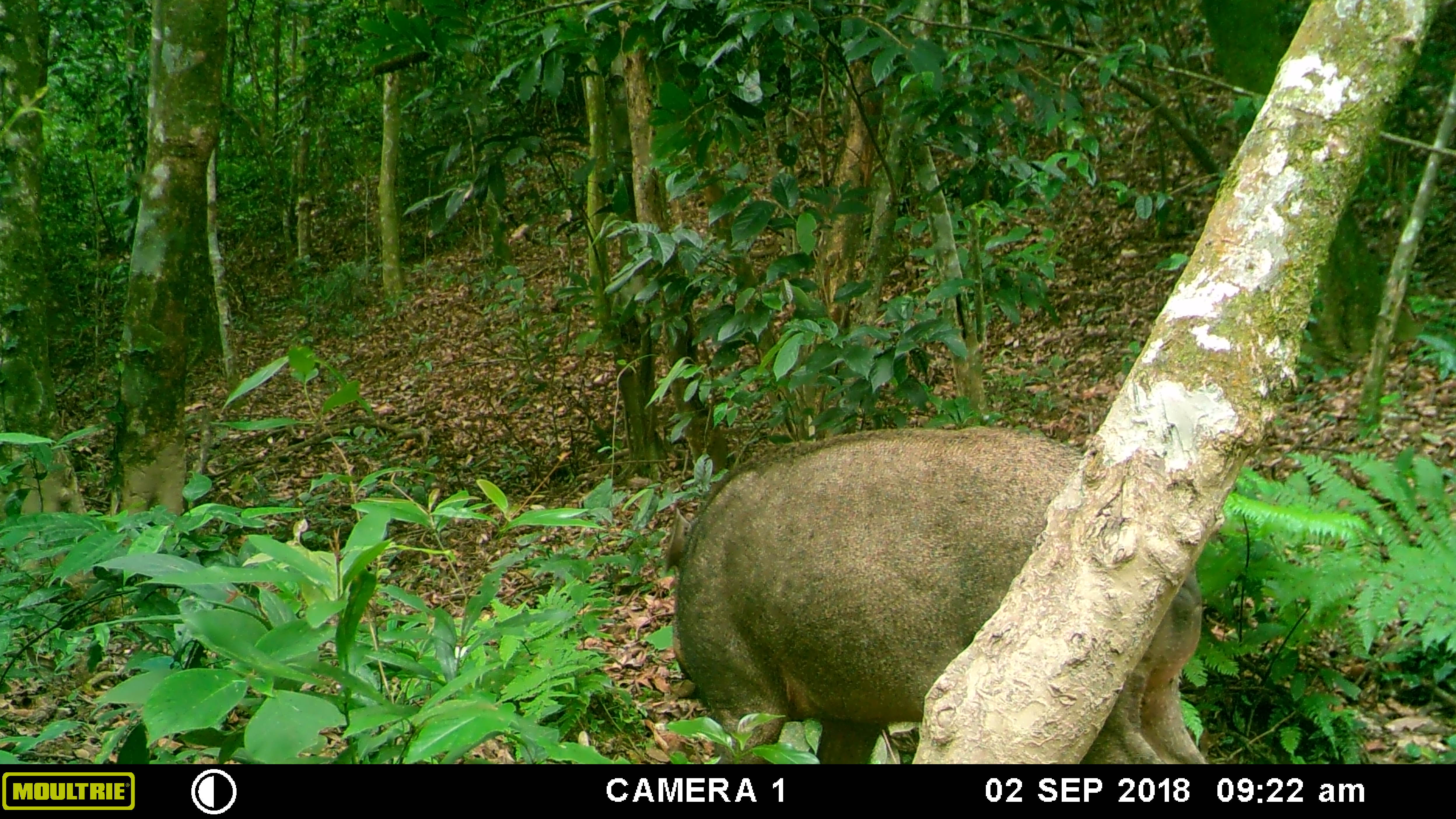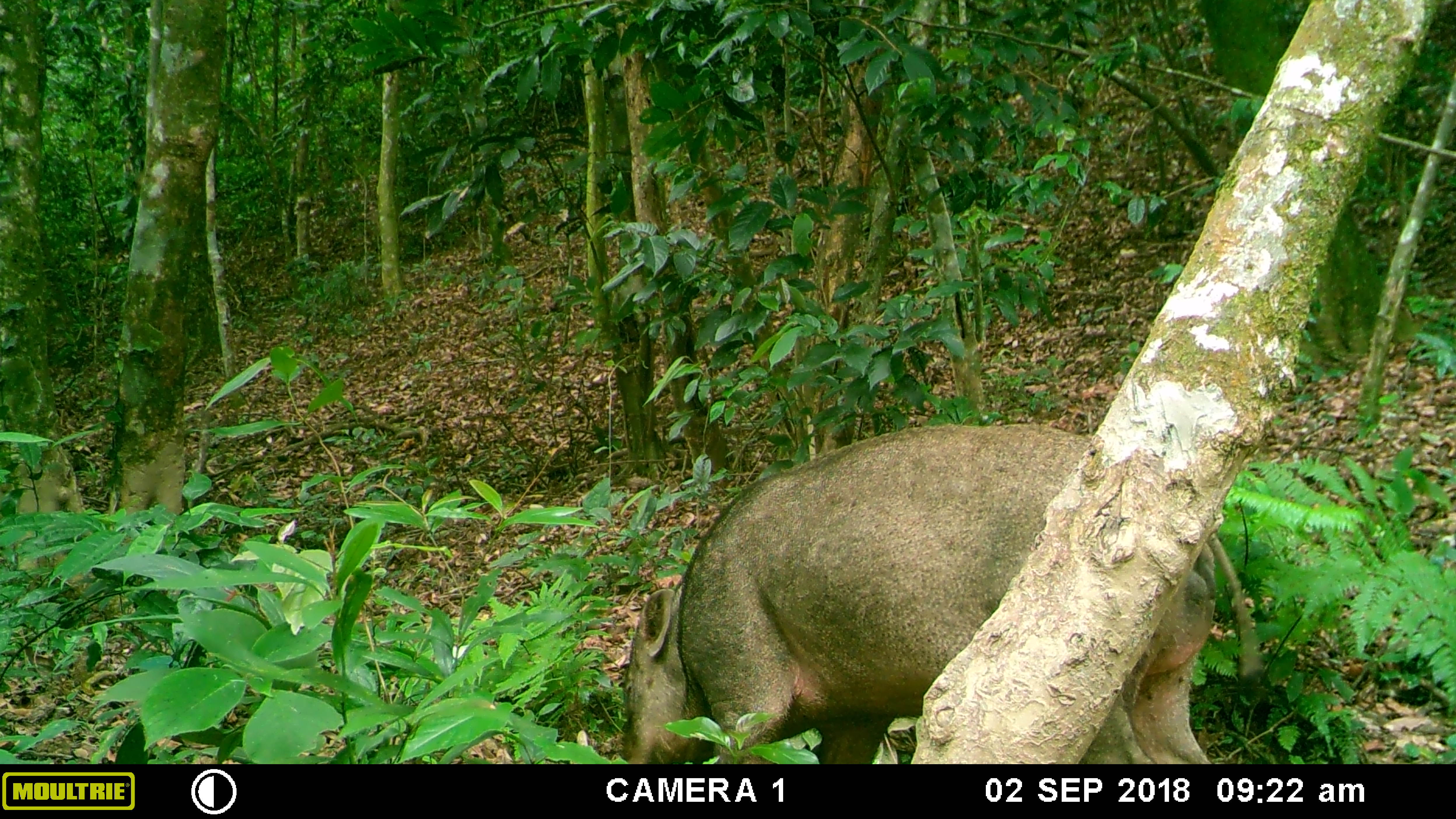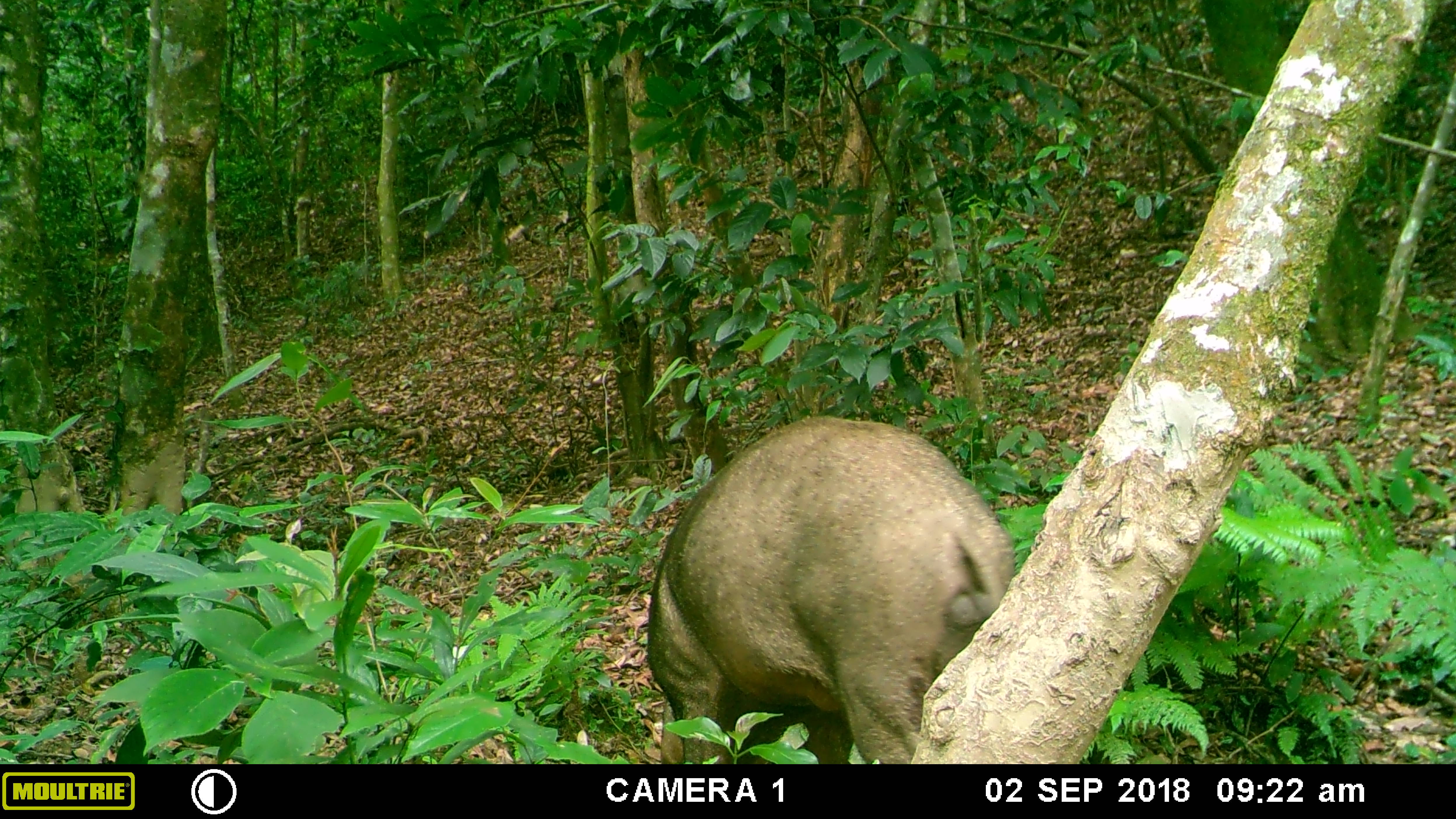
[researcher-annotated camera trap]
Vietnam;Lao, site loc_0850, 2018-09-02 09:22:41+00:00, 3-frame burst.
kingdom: Animalia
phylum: Chordata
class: Mammalia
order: Artiodactyla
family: Suidae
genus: Sus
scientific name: Sus scrofa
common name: eurasian wild pig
Eurasian wild pig (Sus scrofa). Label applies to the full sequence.